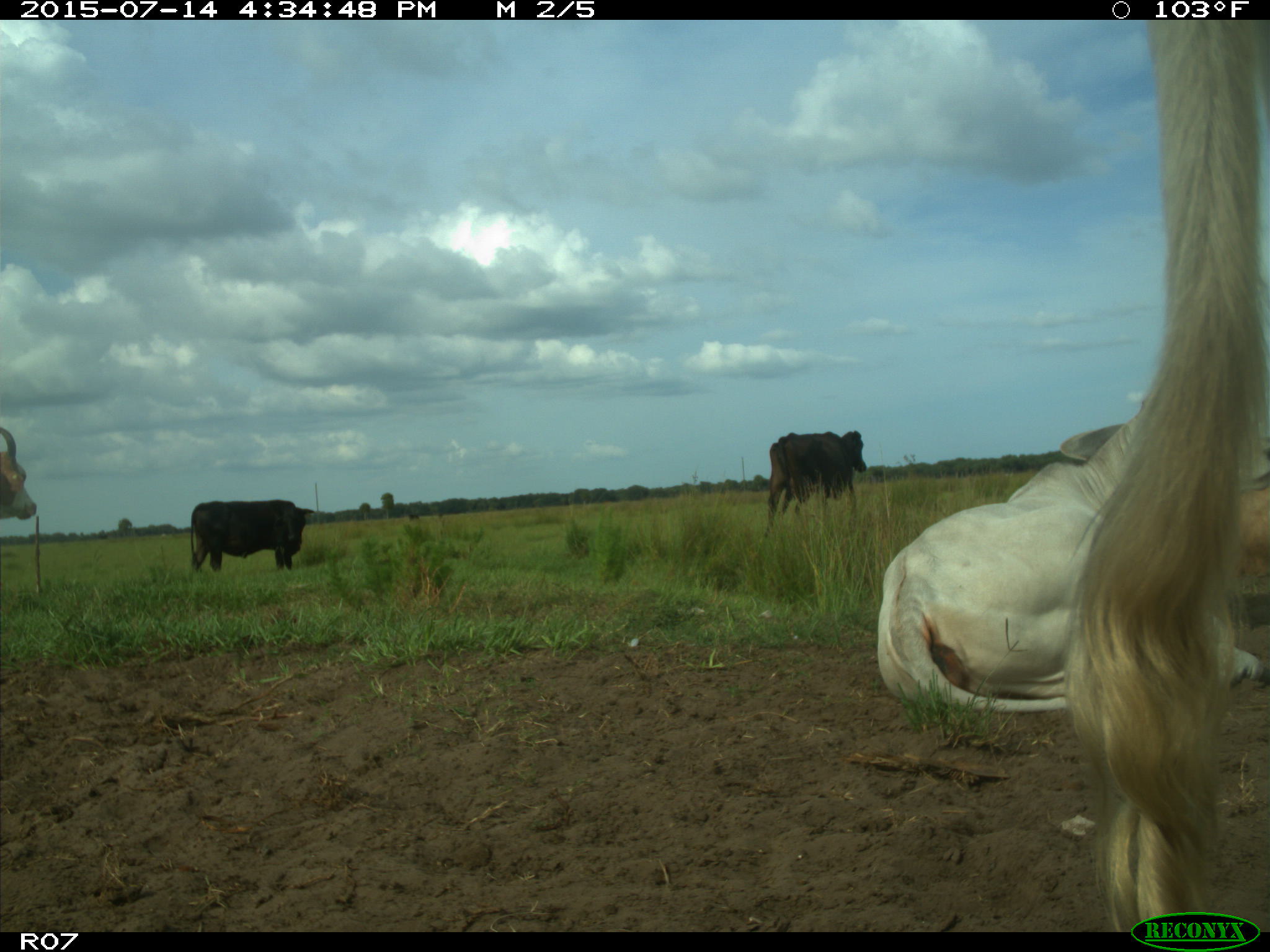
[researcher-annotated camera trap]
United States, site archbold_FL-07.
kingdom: Animalia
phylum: Chordata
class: Mammalia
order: Artiodactyla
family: Bovidae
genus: Bos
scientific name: Bos taurus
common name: domestic cow